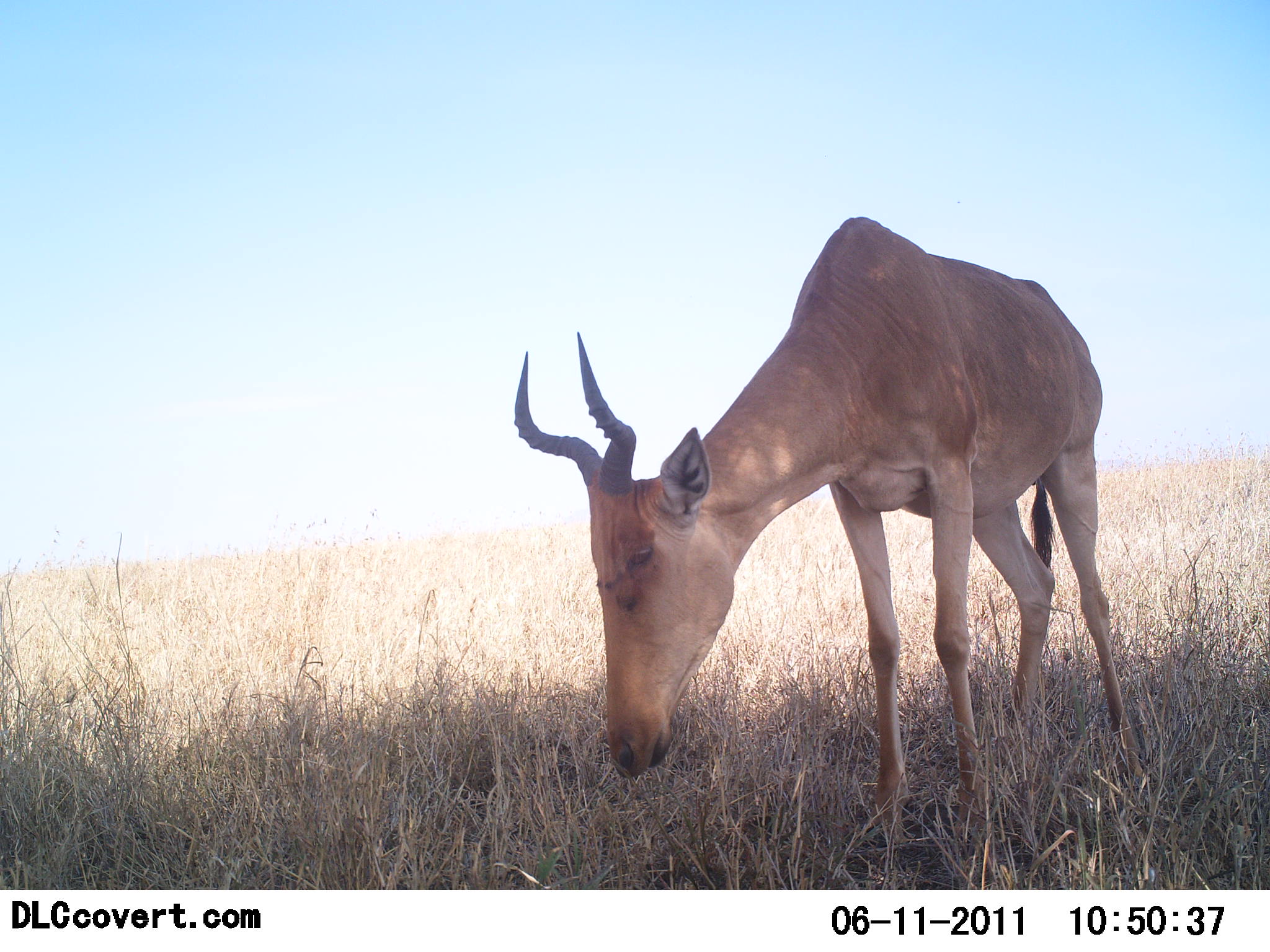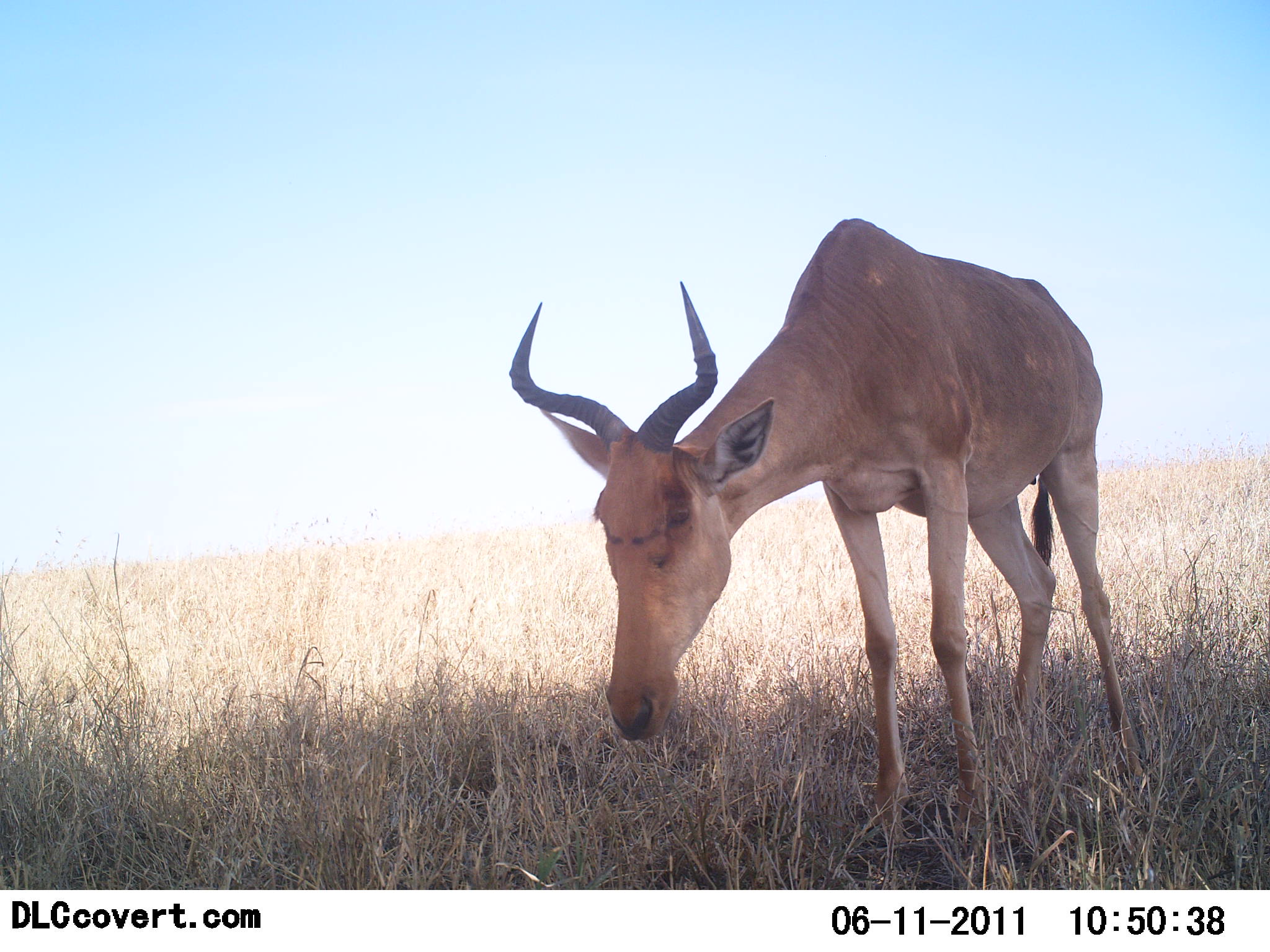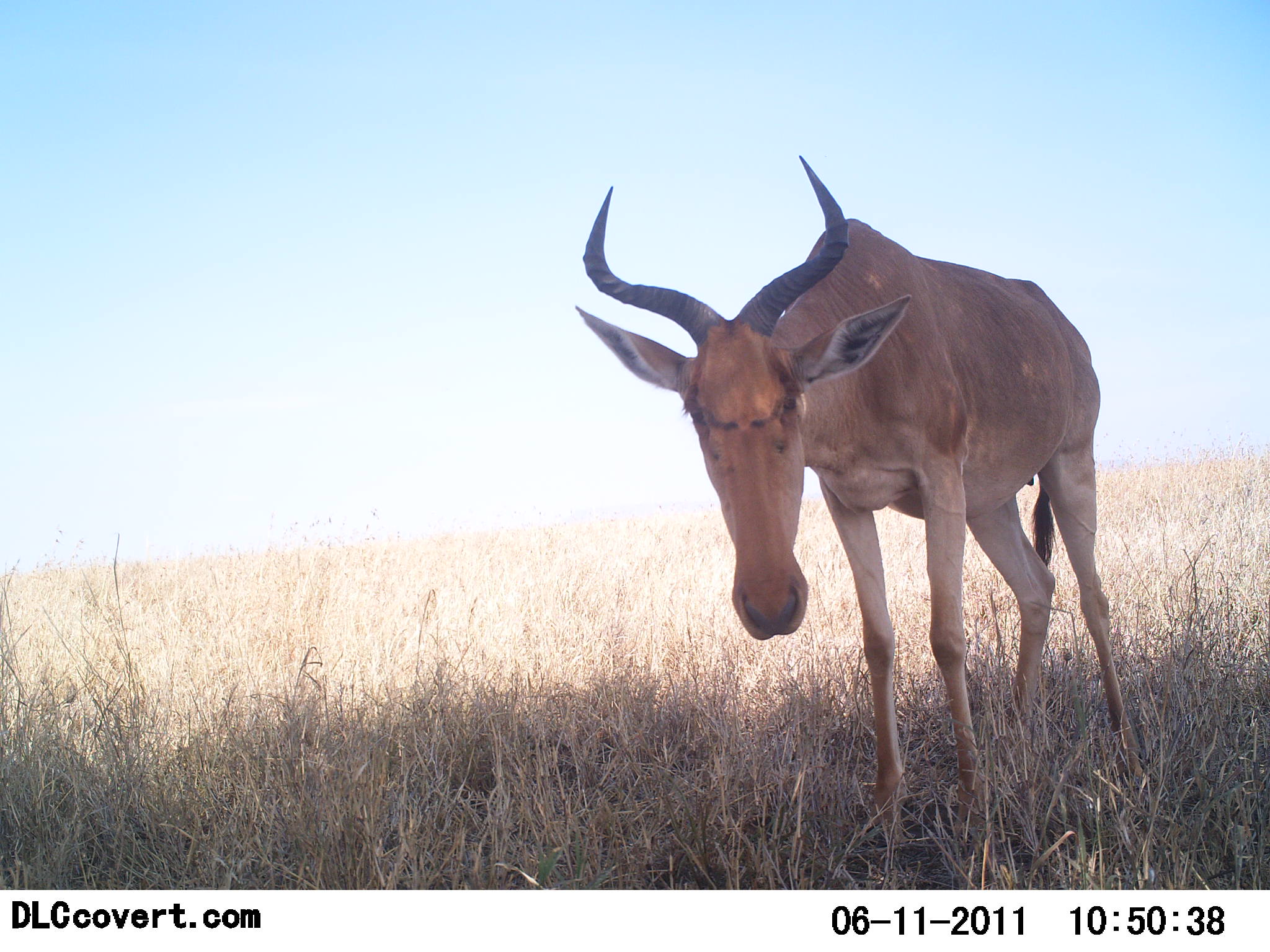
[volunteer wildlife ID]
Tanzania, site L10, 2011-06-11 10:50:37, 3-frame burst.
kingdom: Animalia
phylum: Chordata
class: Mammalia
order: Artiodactyla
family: Bovidae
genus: Alcelaphus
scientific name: Alcelaphus buselaphus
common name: hartebeest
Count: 1.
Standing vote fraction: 93%.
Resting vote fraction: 0%.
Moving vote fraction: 0%.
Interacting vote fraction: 0%.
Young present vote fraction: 0%.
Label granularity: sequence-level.